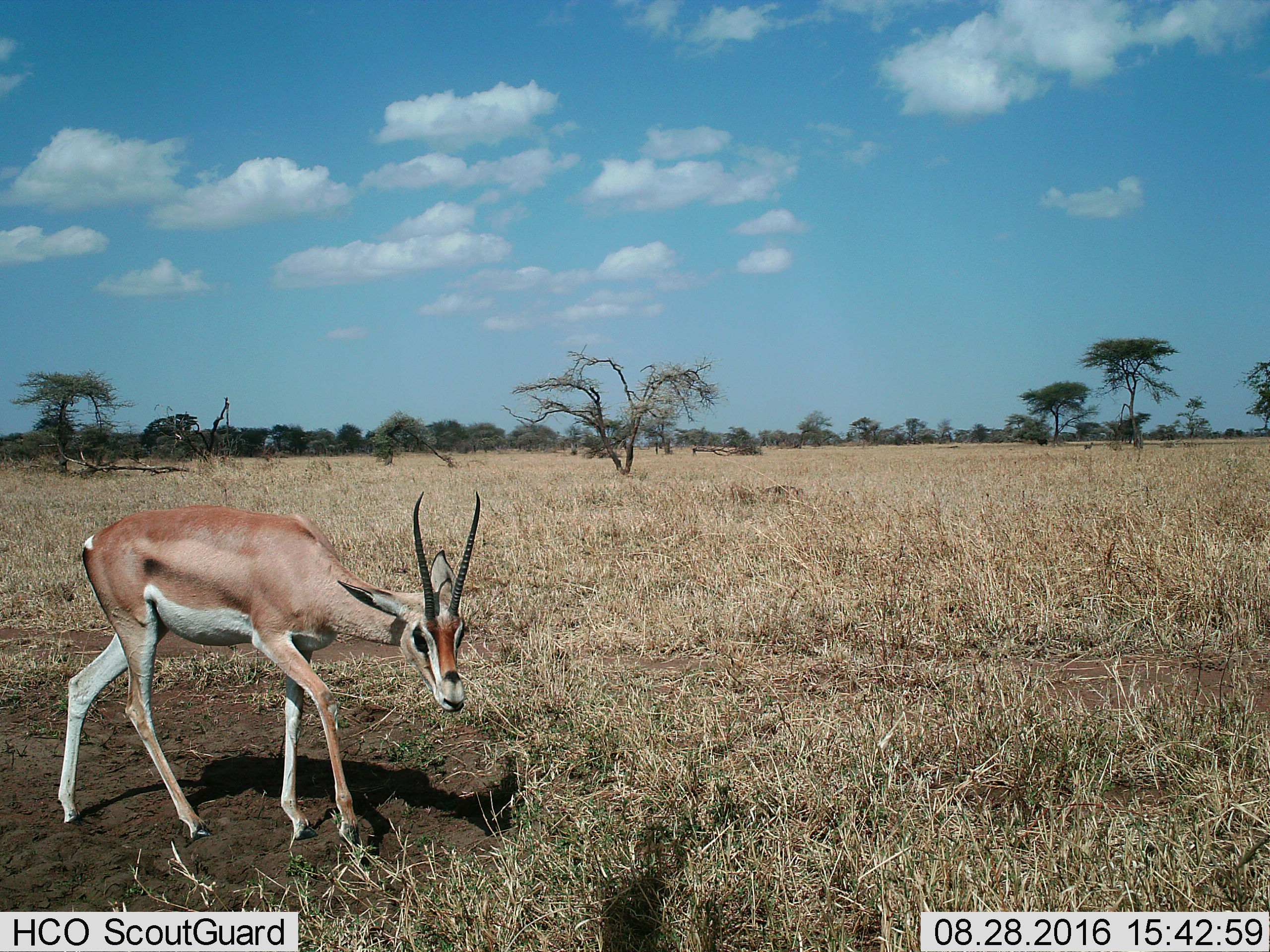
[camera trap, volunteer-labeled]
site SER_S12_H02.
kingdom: Animalia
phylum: Chordata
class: Mammalia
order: Artiodactyla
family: Bovidae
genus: Nanger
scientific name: Nanger granti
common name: grant's gazelle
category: gazellegrants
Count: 1.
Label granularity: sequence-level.